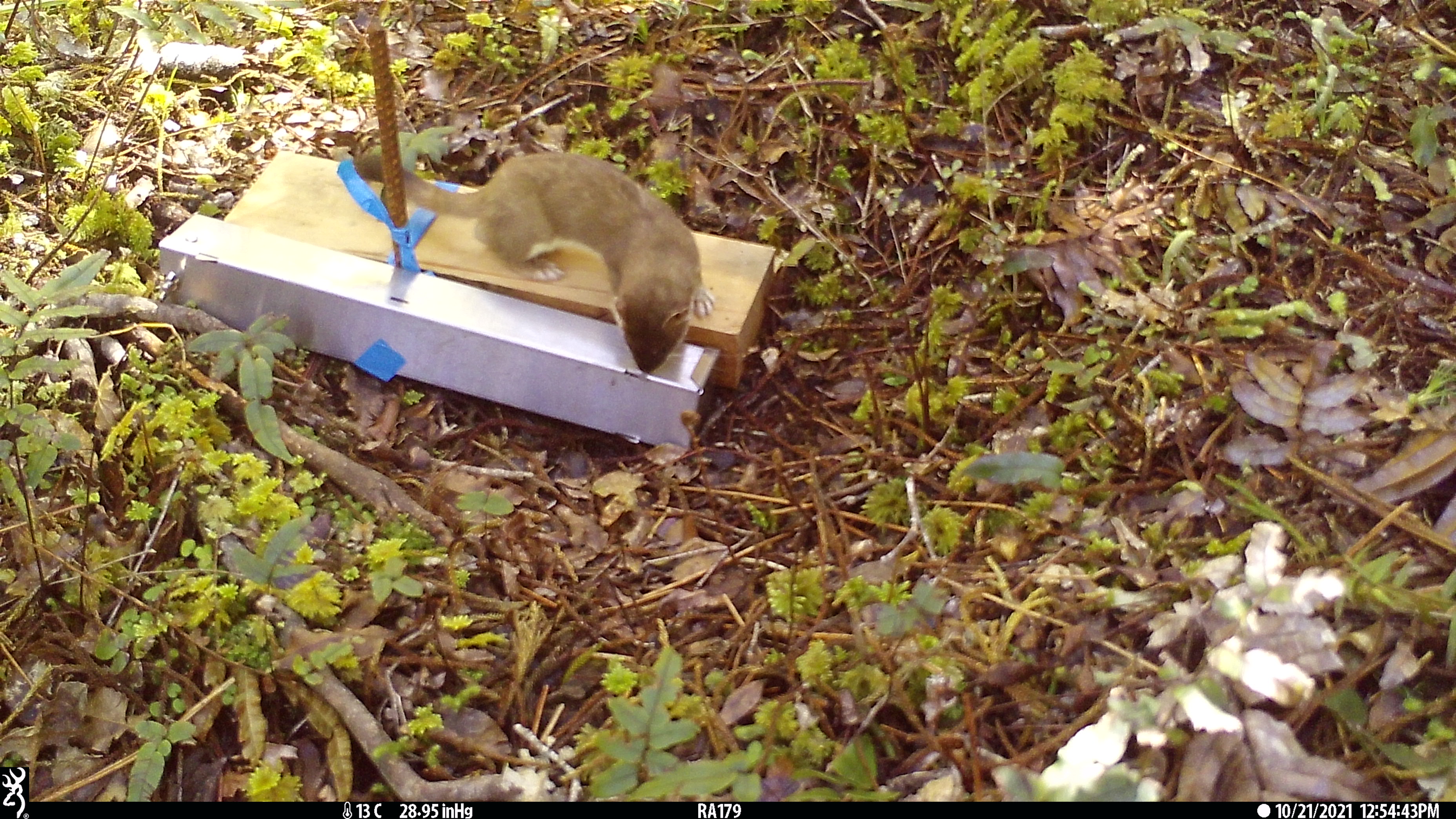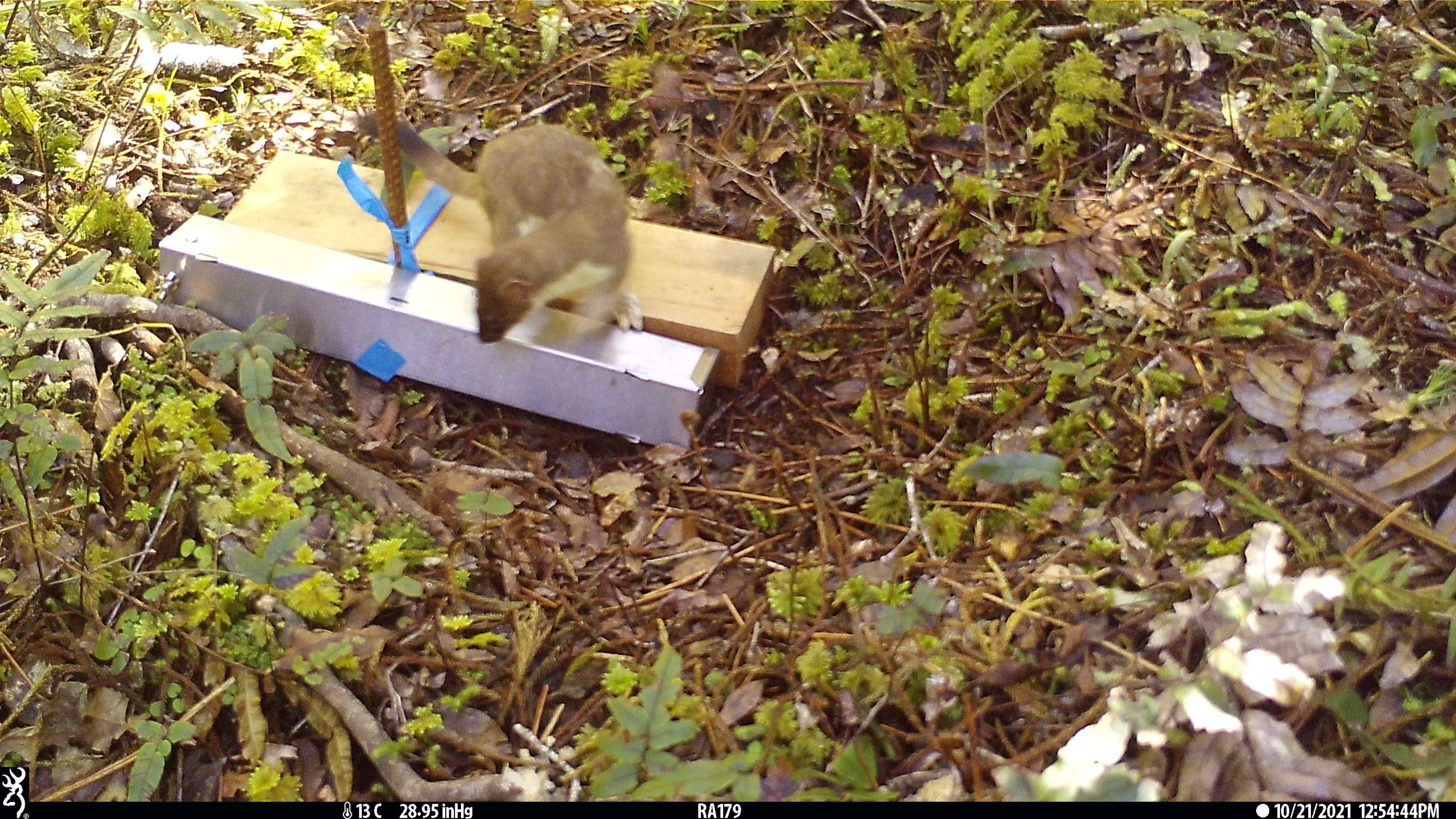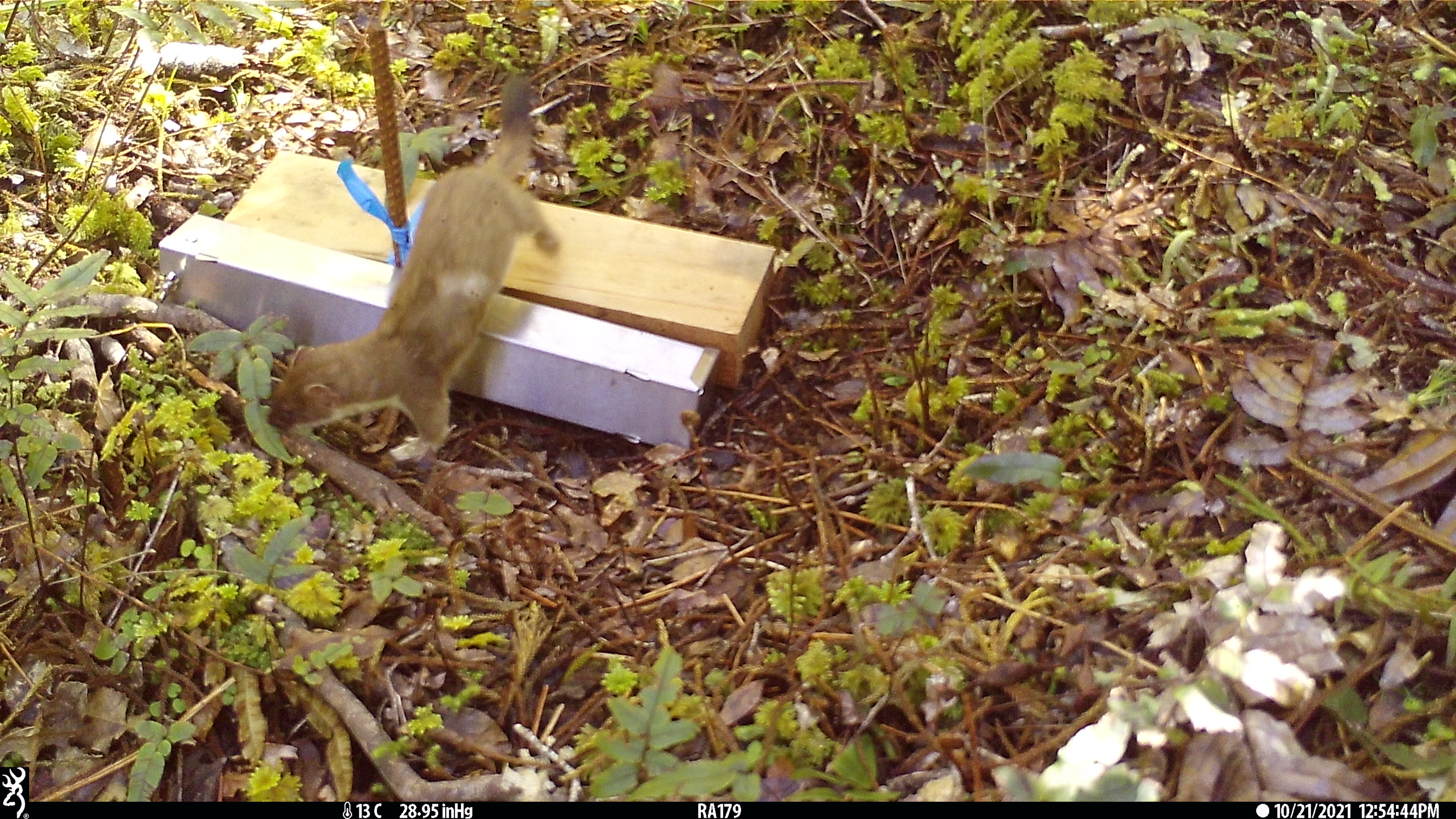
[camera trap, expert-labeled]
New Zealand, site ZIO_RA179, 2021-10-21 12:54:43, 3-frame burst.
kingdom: Animalia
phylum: Chordata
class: Mammalia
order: Carnivora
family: Mustelidae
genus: Mustela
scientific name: Mustela erminea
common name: stoat